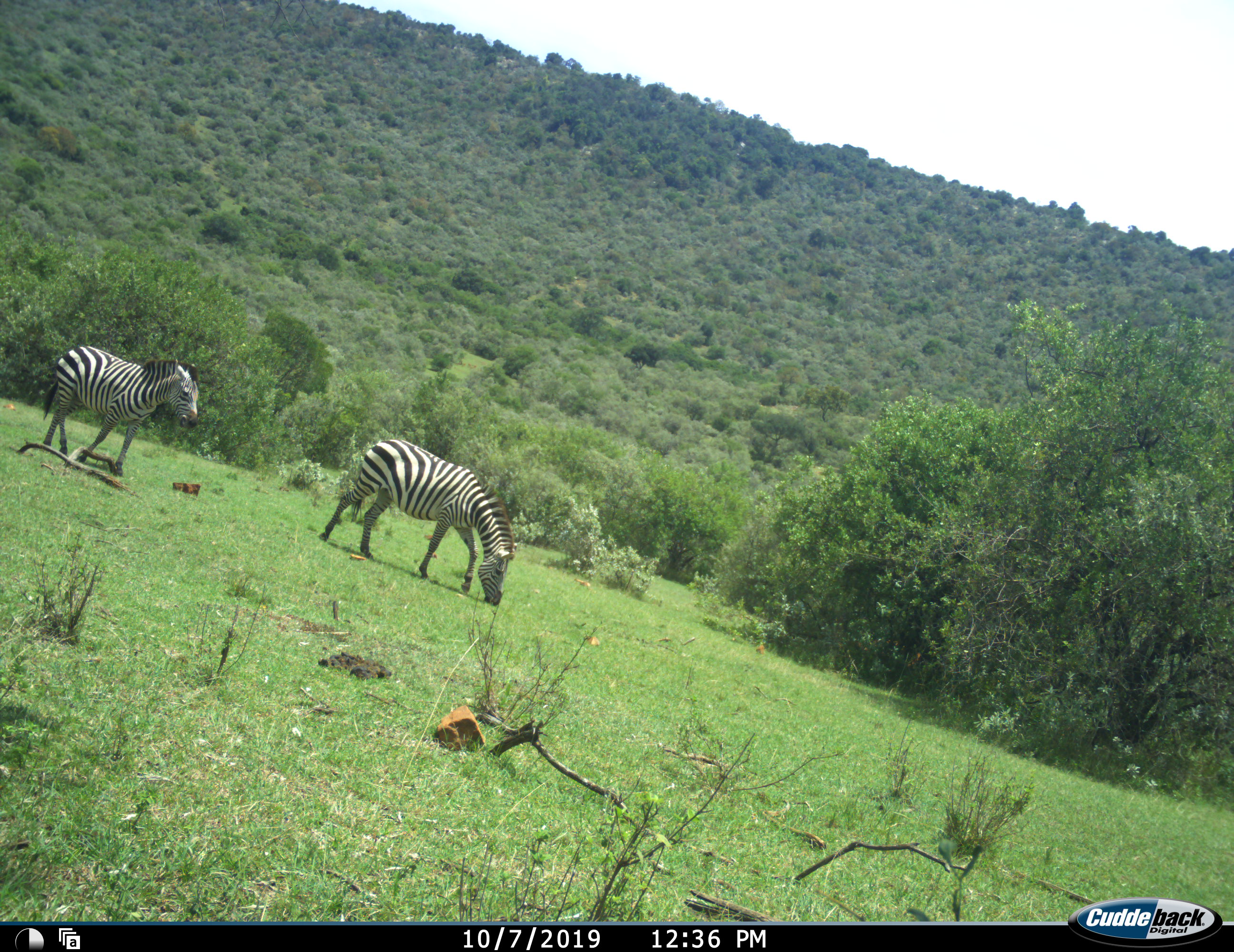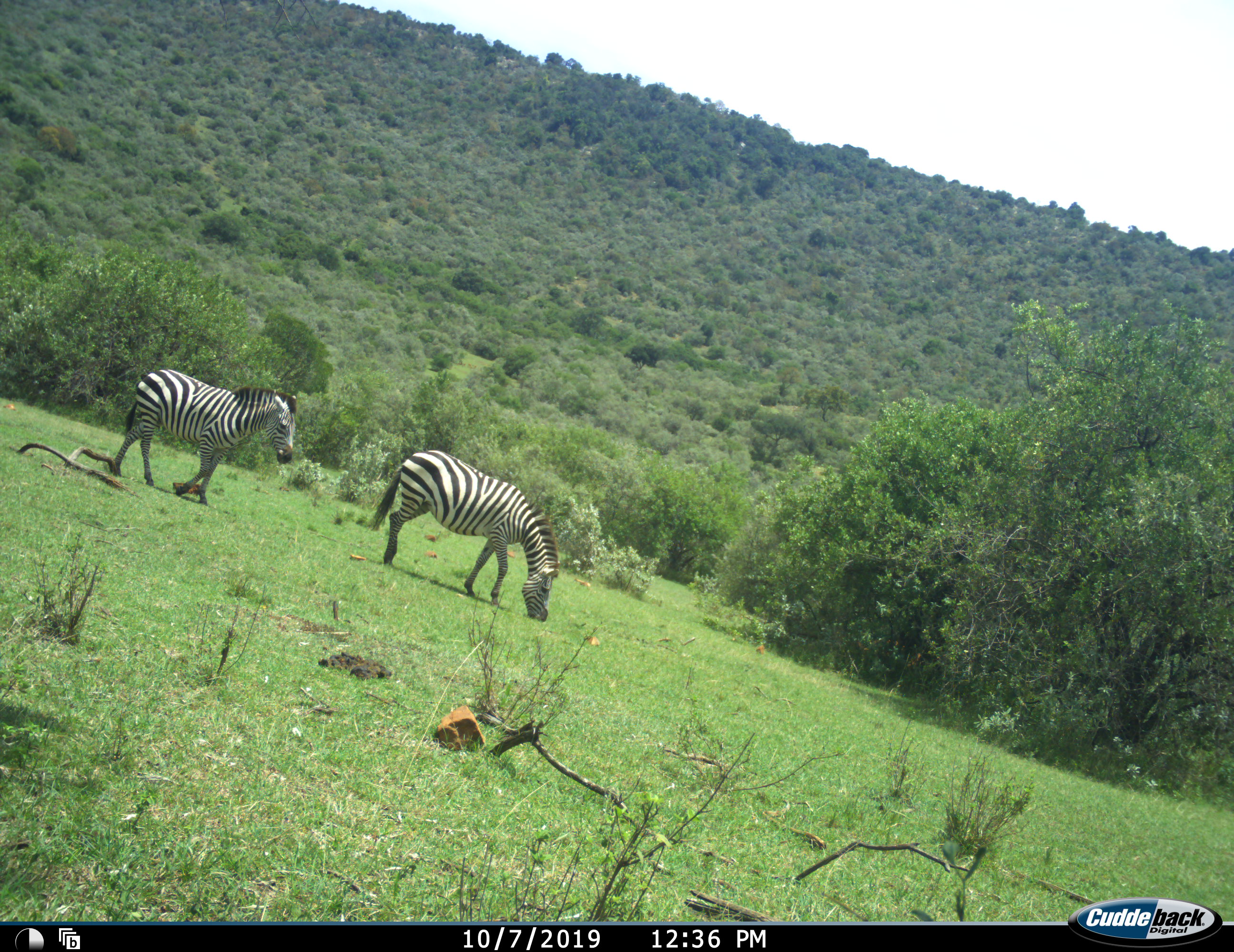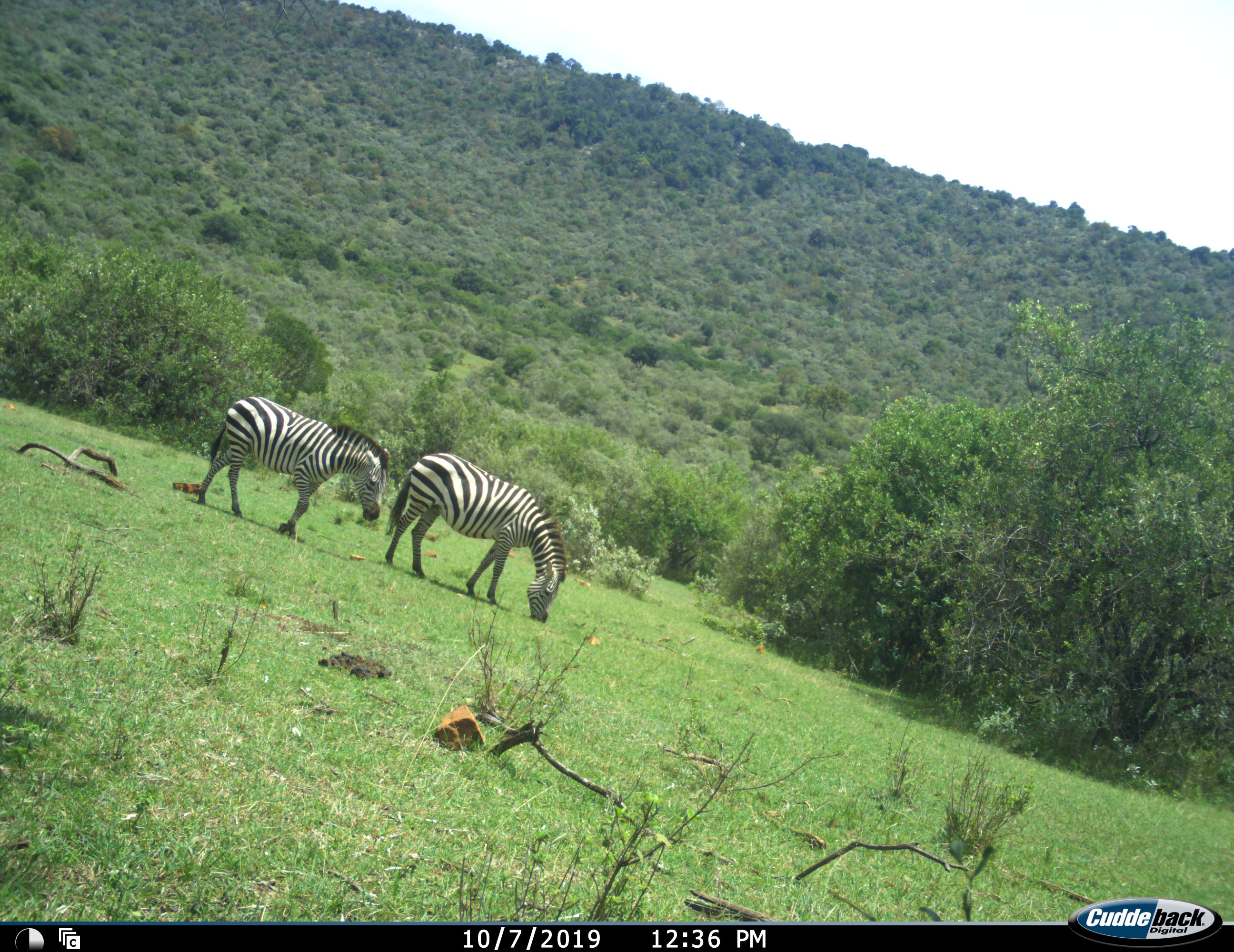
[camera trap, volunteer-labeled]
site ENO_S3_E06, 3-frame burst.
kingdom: Animalia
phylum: Chordata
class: Mammalia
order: Perissodactyla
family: Equidae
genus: Equus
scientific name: Equus quagga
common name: plains zebra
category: zebraplains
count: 2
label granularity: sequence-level